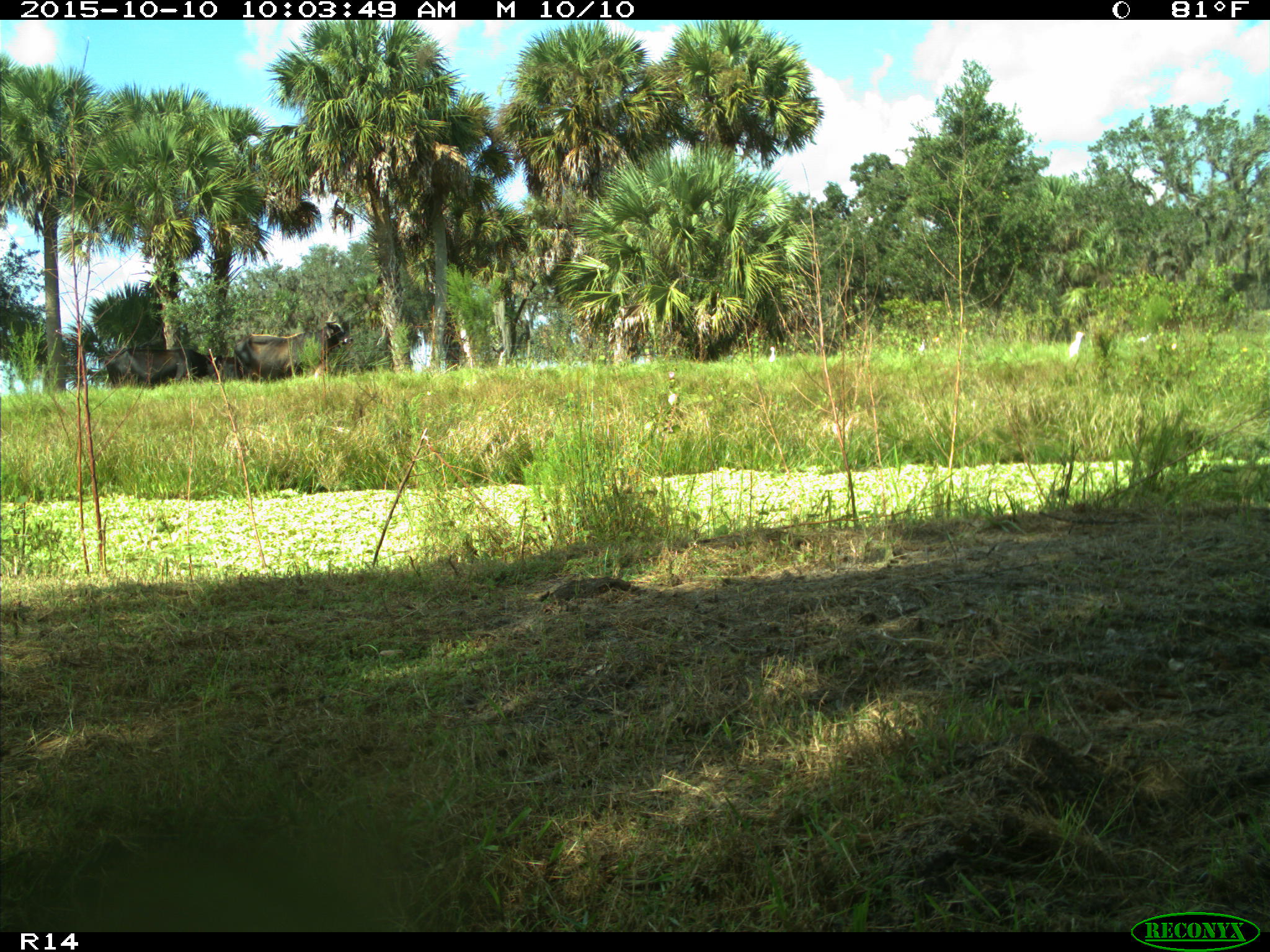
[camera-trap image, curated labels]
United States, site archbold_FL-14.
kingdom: Animalia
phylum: Chordata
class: Mammalia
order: Artiodactyla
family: Bovidae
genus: Bos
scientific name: Bos taurus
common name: domestic cow